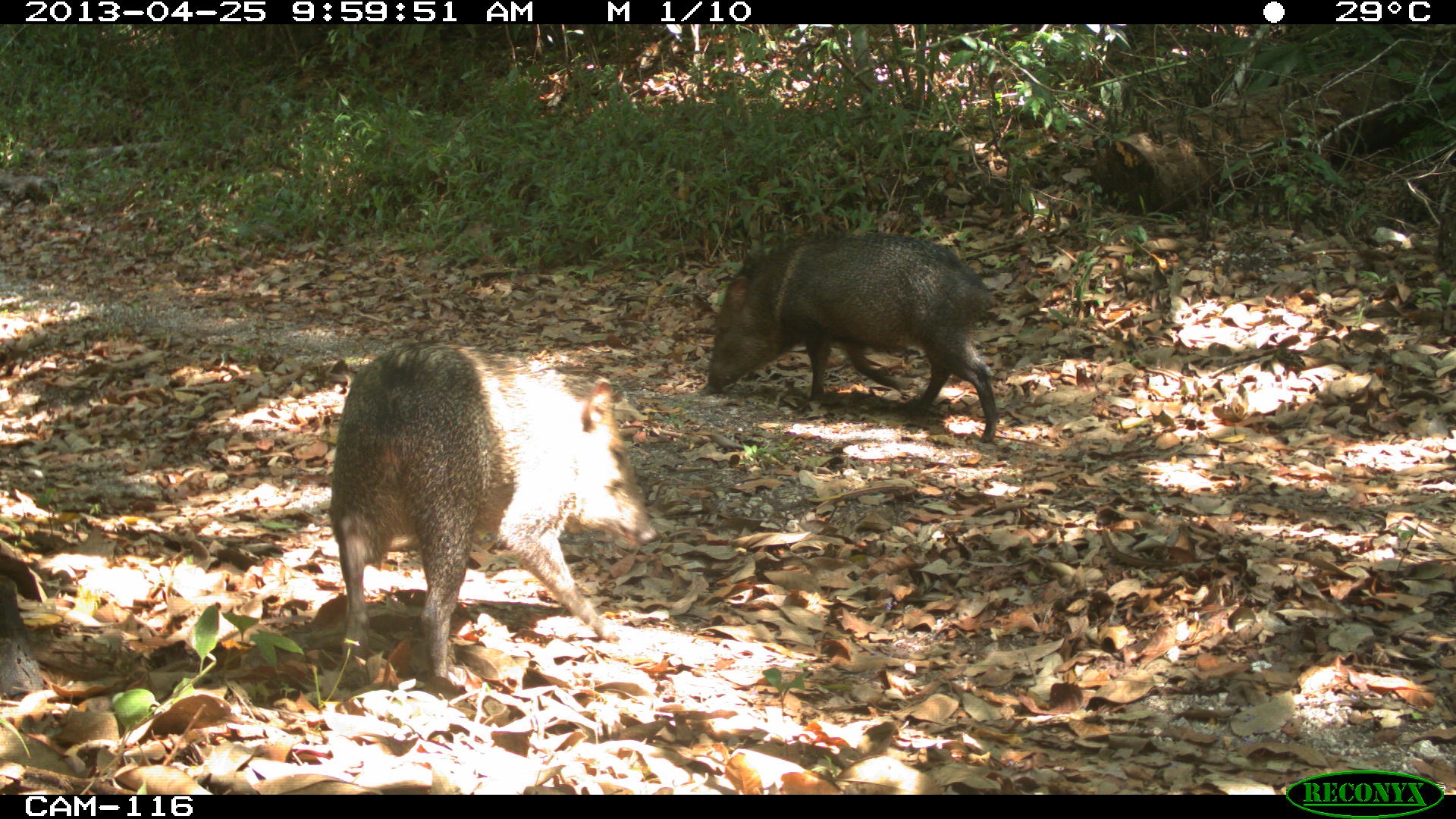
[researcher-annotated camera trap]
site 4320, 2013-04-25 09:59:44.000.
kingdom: Animalia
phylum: Chordata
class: Mammalia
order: Artiodactyla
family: Tayassuidae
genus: Pecari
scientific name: Pecari tajacu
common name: collared peccary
Pecari tajacu (collared peccary), count 3.